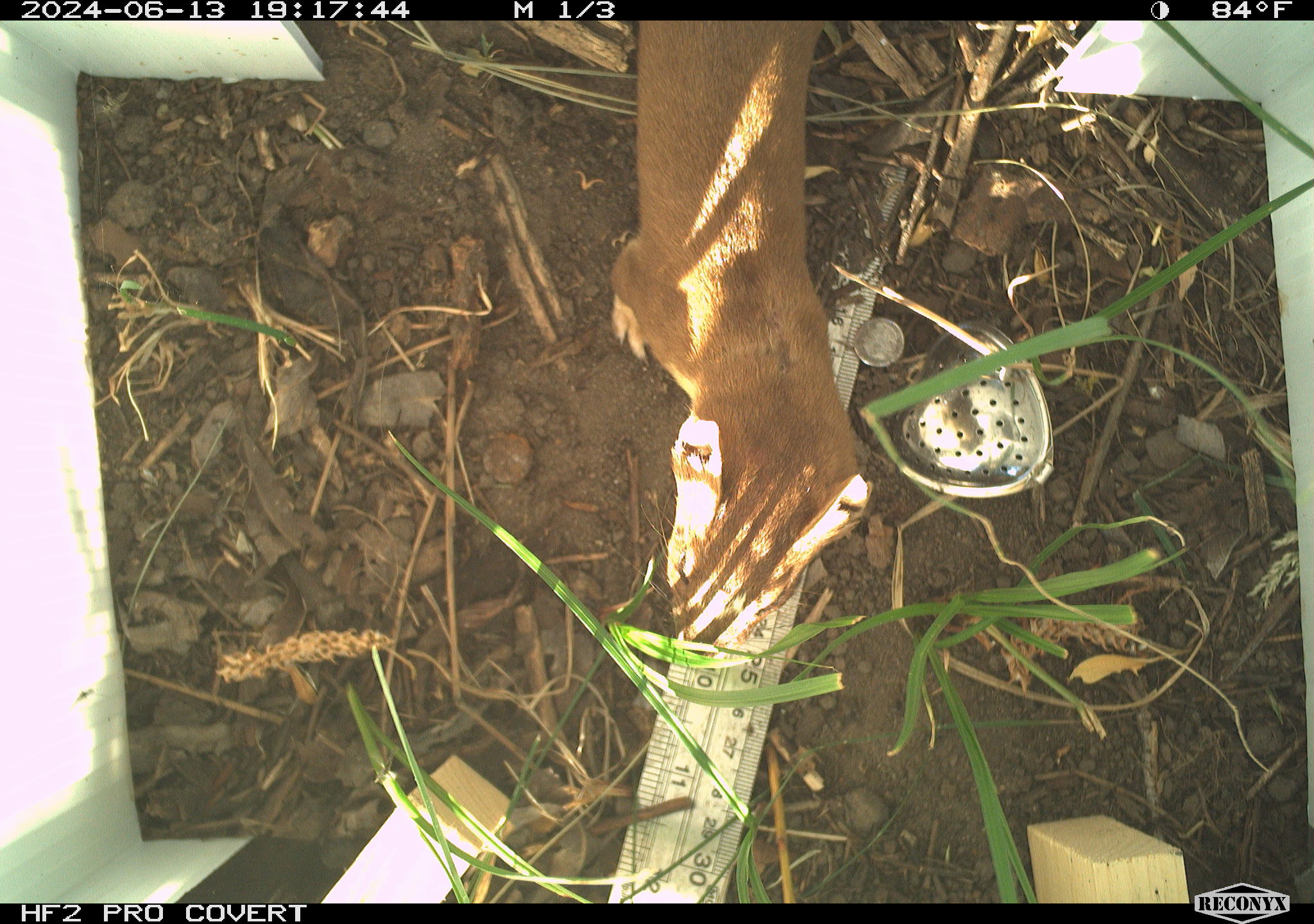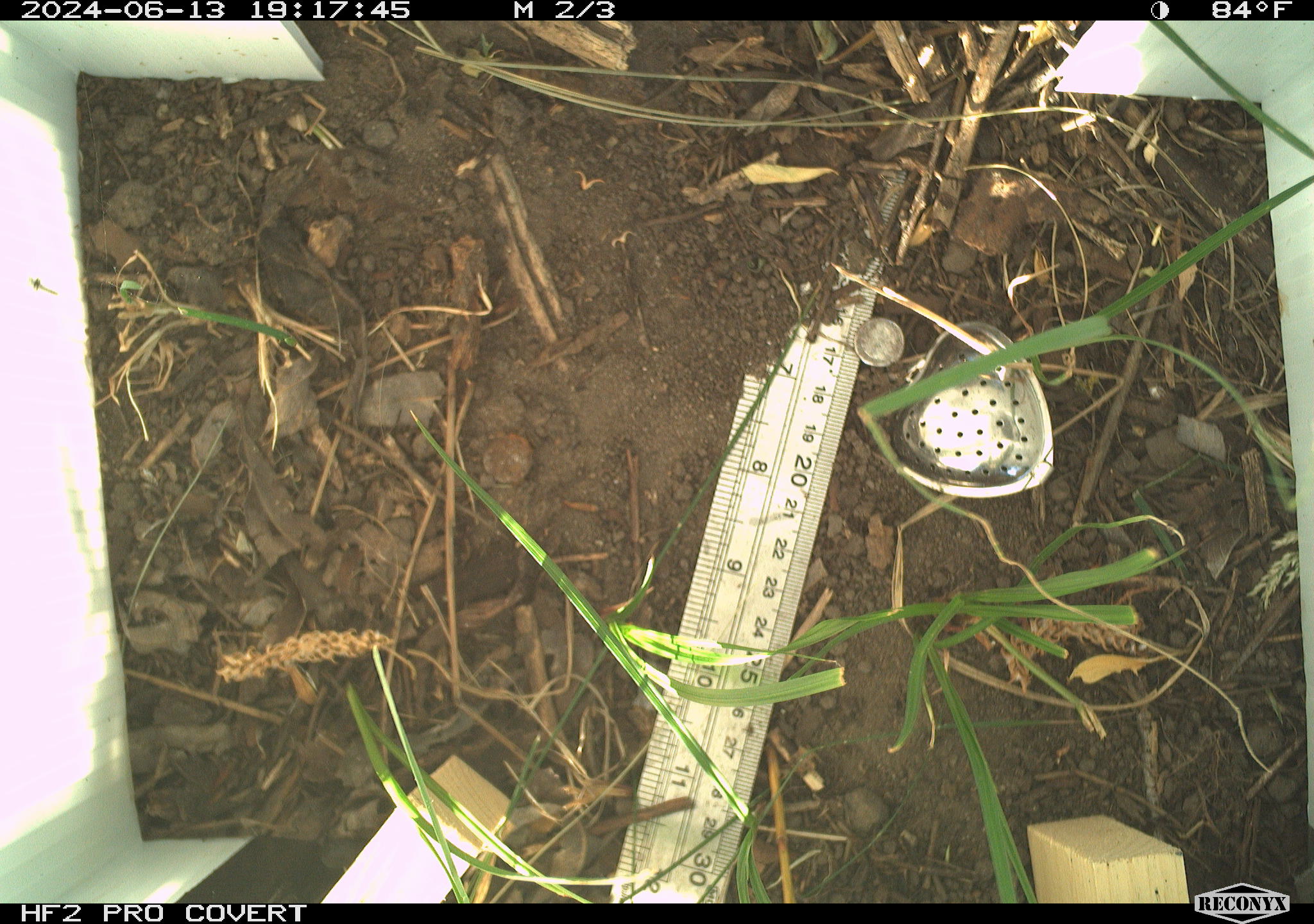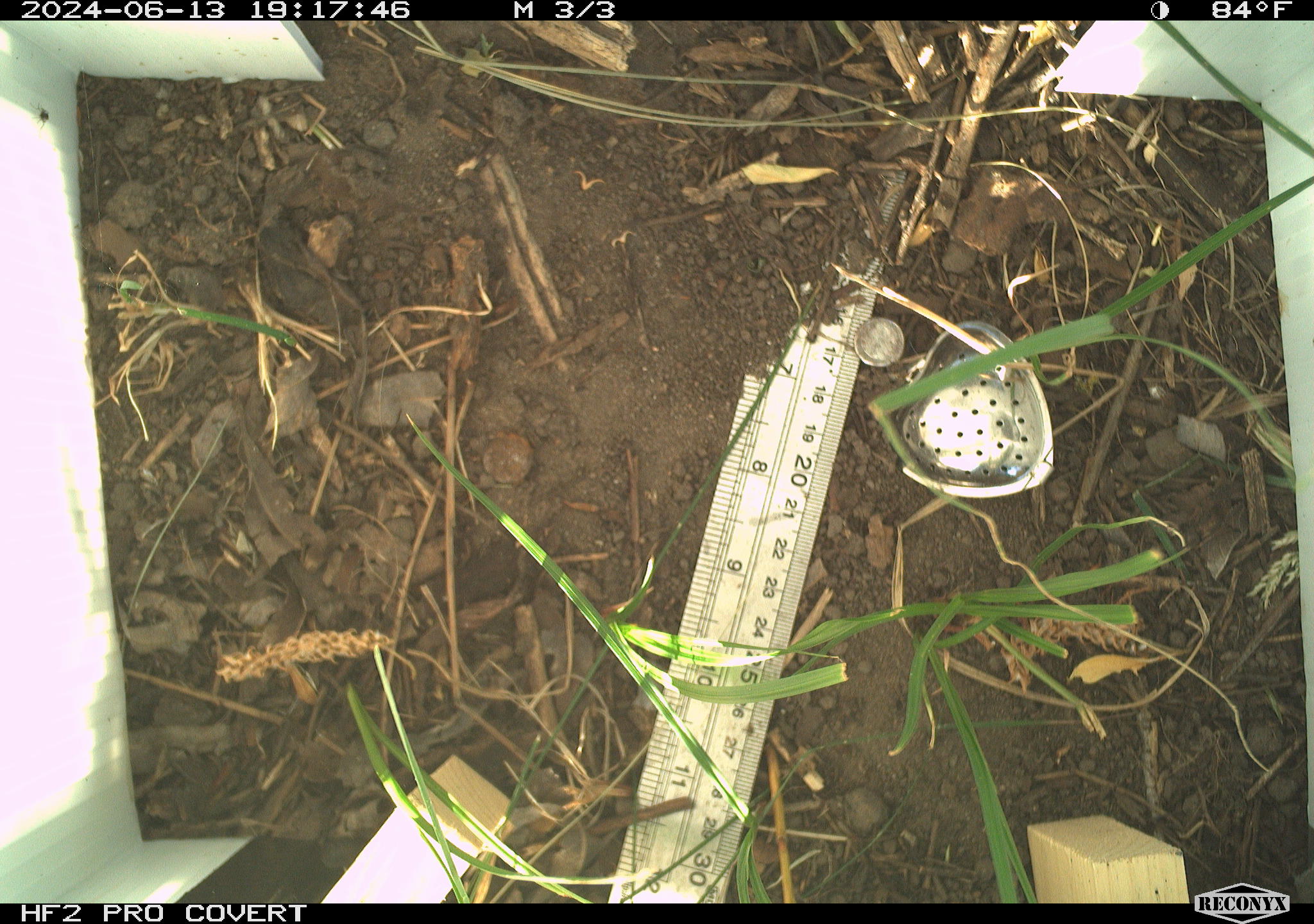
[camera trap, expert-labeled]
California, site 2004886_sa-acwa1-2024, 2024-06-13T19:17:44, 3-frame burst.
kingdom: Animalia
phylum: Chordata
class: Mammalia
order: Carnivora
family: Mustelidae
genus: Neogale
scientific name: Neogale frenata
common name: long-tailed weasel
Long-tailed weasel (Neogale frenata).